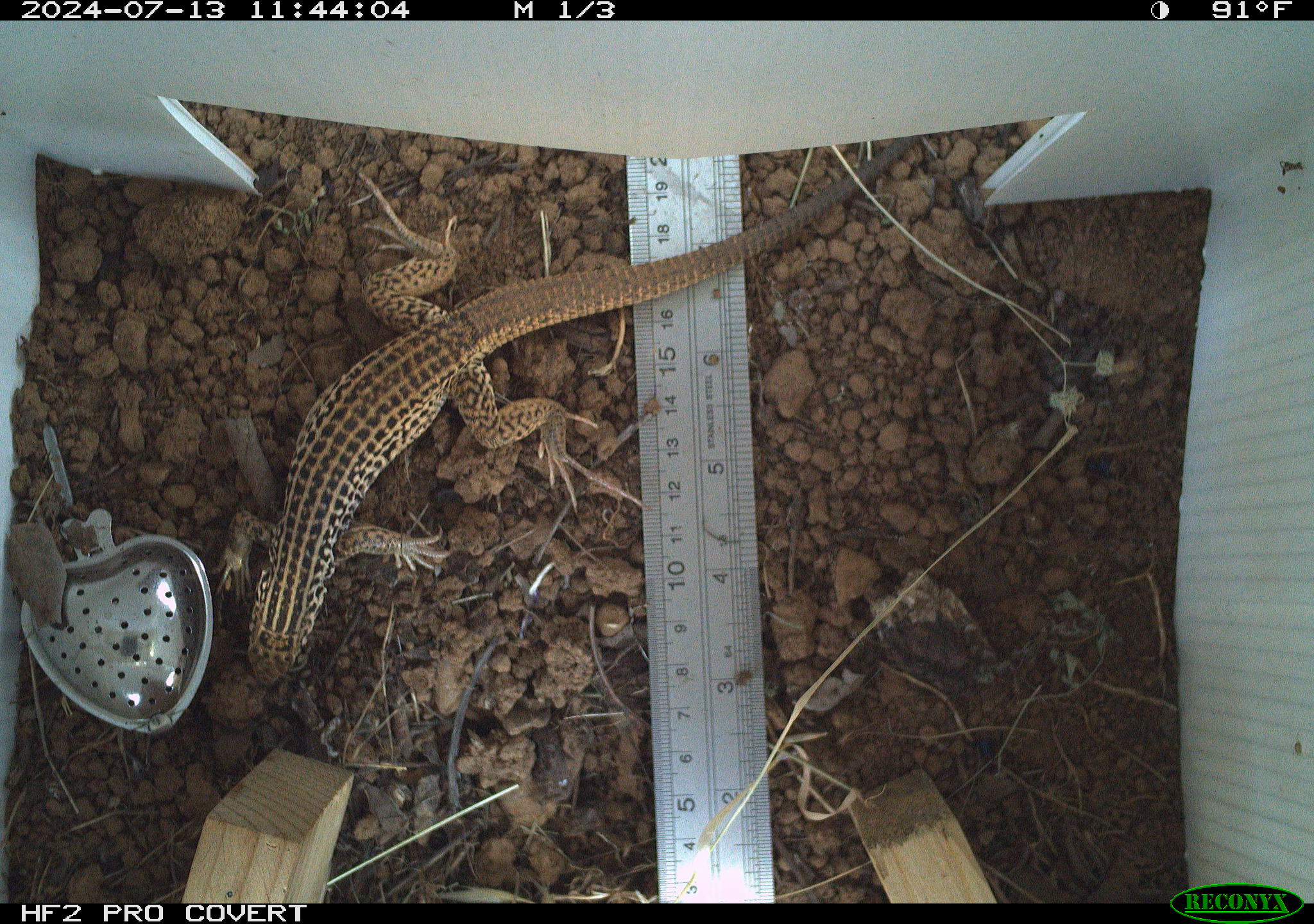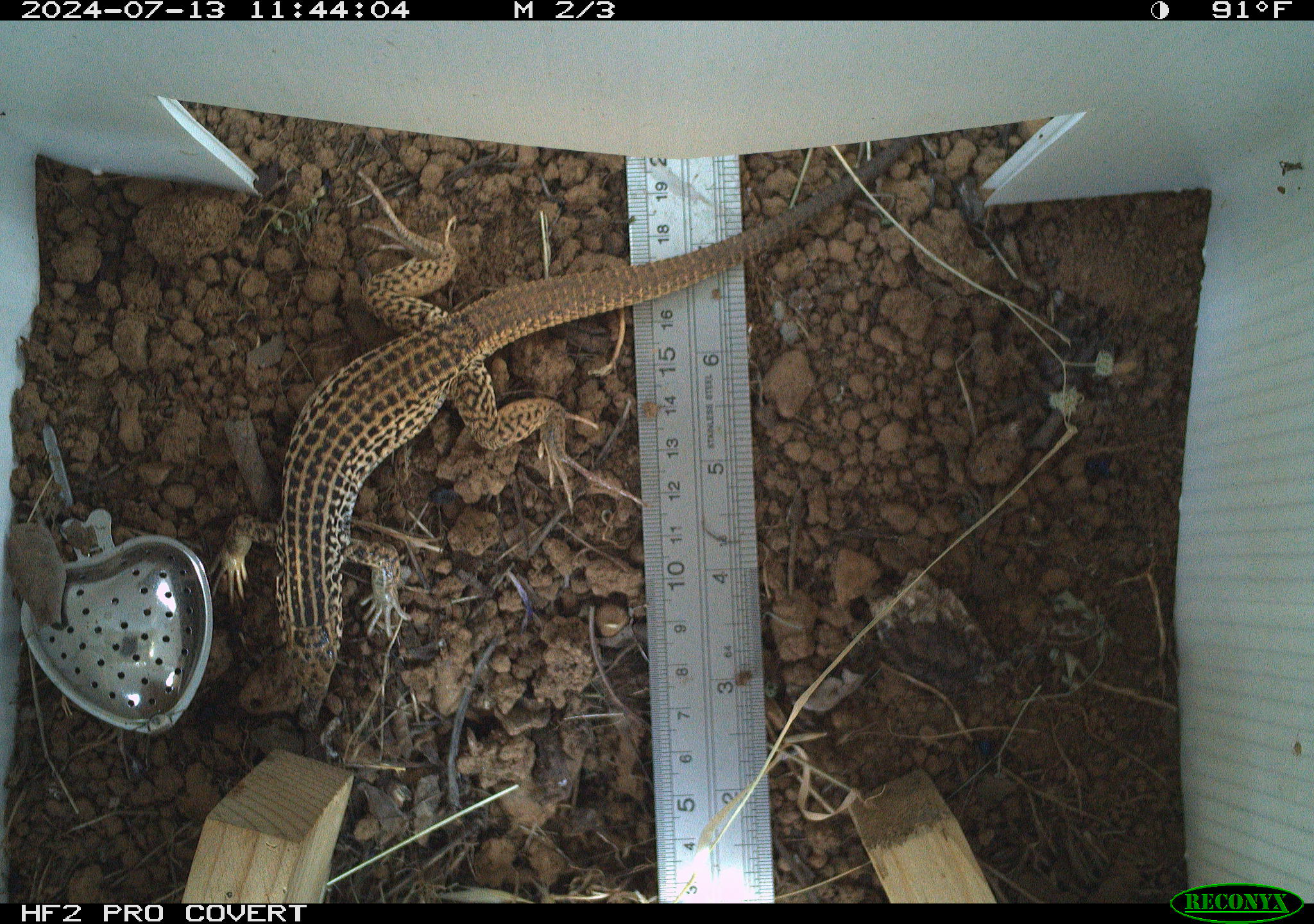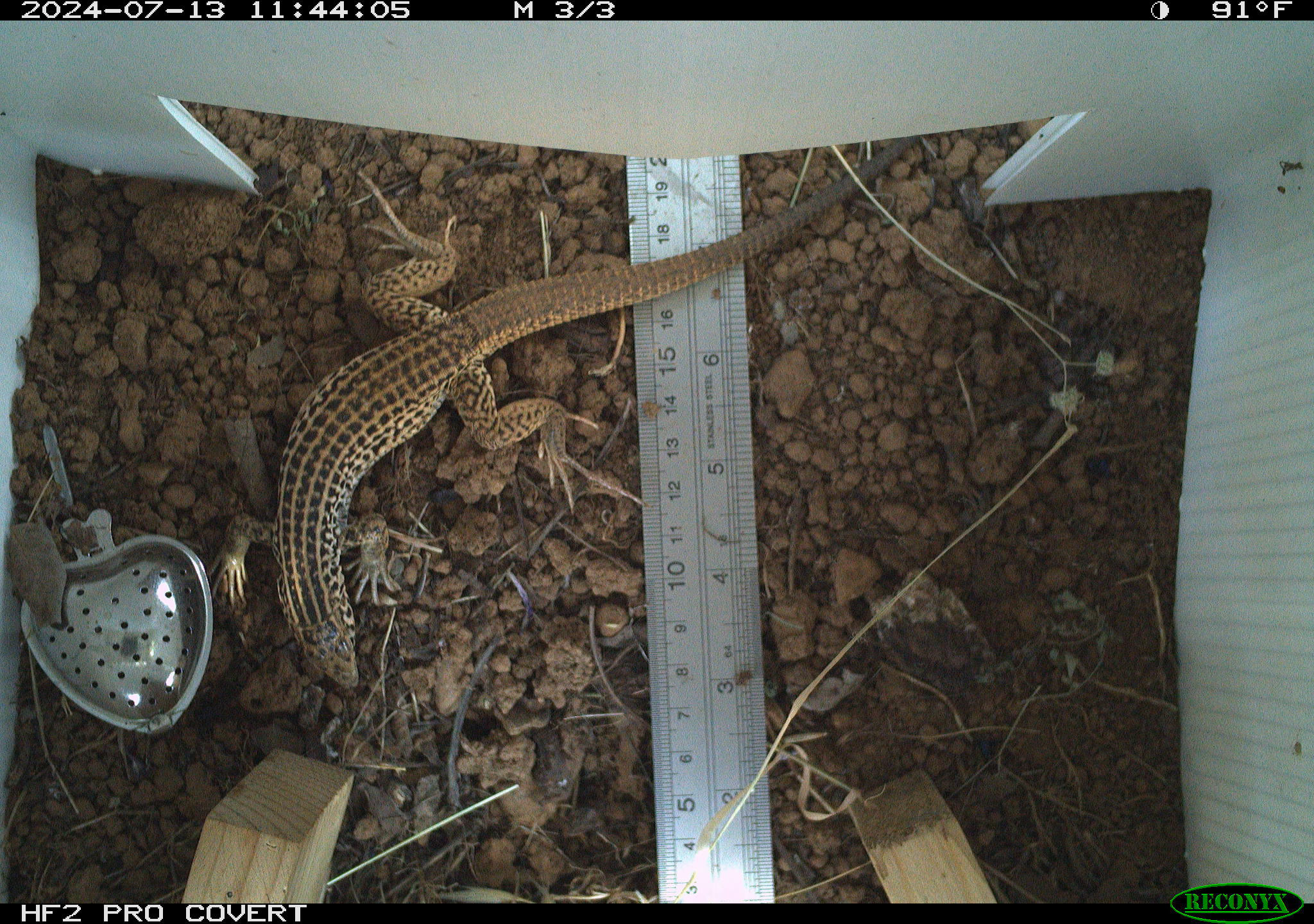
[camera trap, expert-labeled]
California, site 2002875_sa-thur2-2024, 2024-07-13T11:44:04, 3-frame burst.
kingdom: Animalia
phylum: Chordata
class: Reptilia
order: Squamata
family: Teiidae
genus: Aspidoscelis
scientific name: Aspidoscelis tigris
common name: western whiptail